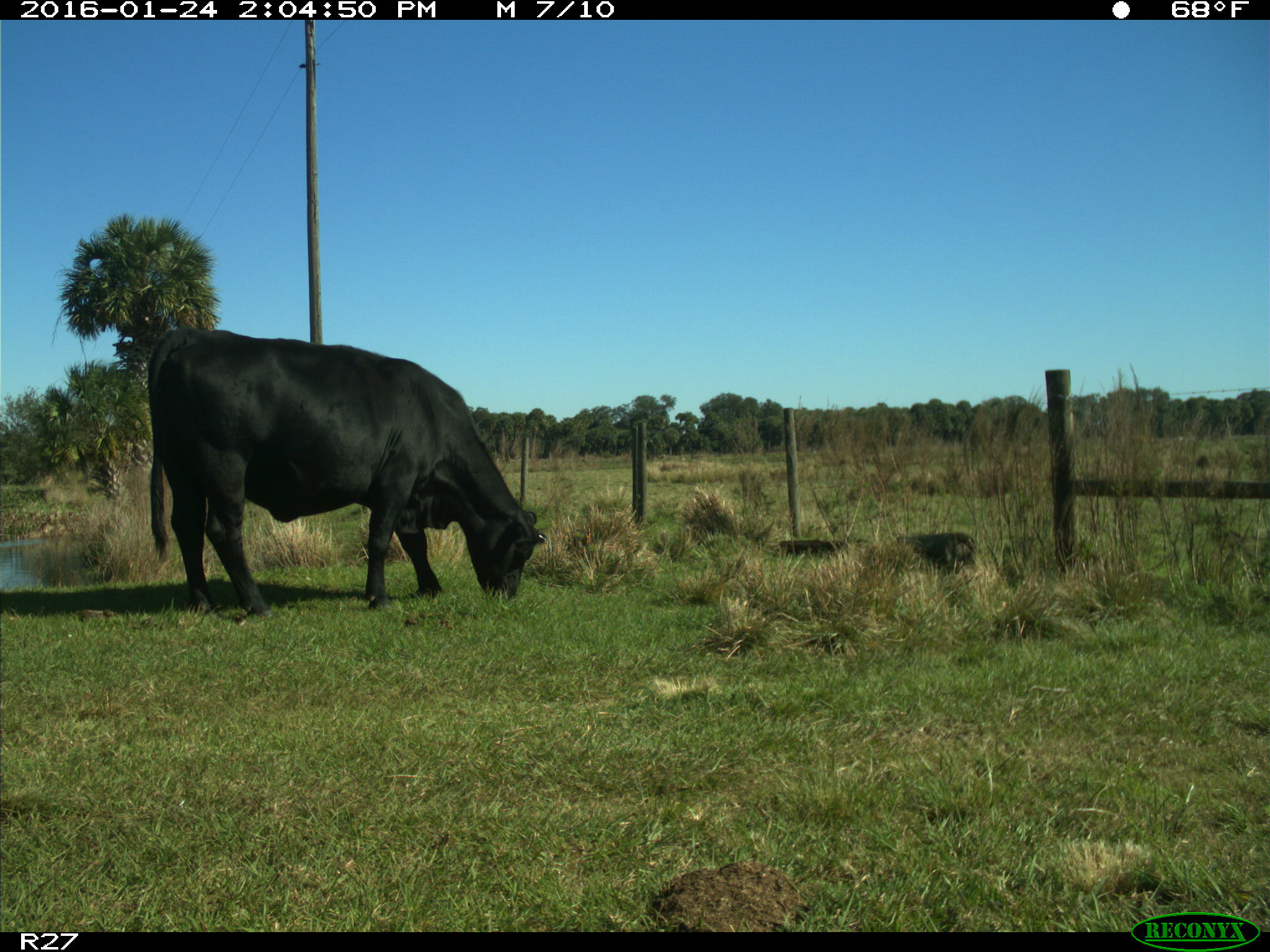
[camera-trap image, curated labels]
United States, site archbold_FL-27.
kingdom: Animalia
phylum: Chordata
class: Mammalia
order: Artiodactyla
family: Bovidae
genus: Bos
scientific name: Bos taurus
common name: domestic cow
Bos taurus (domestic cow).